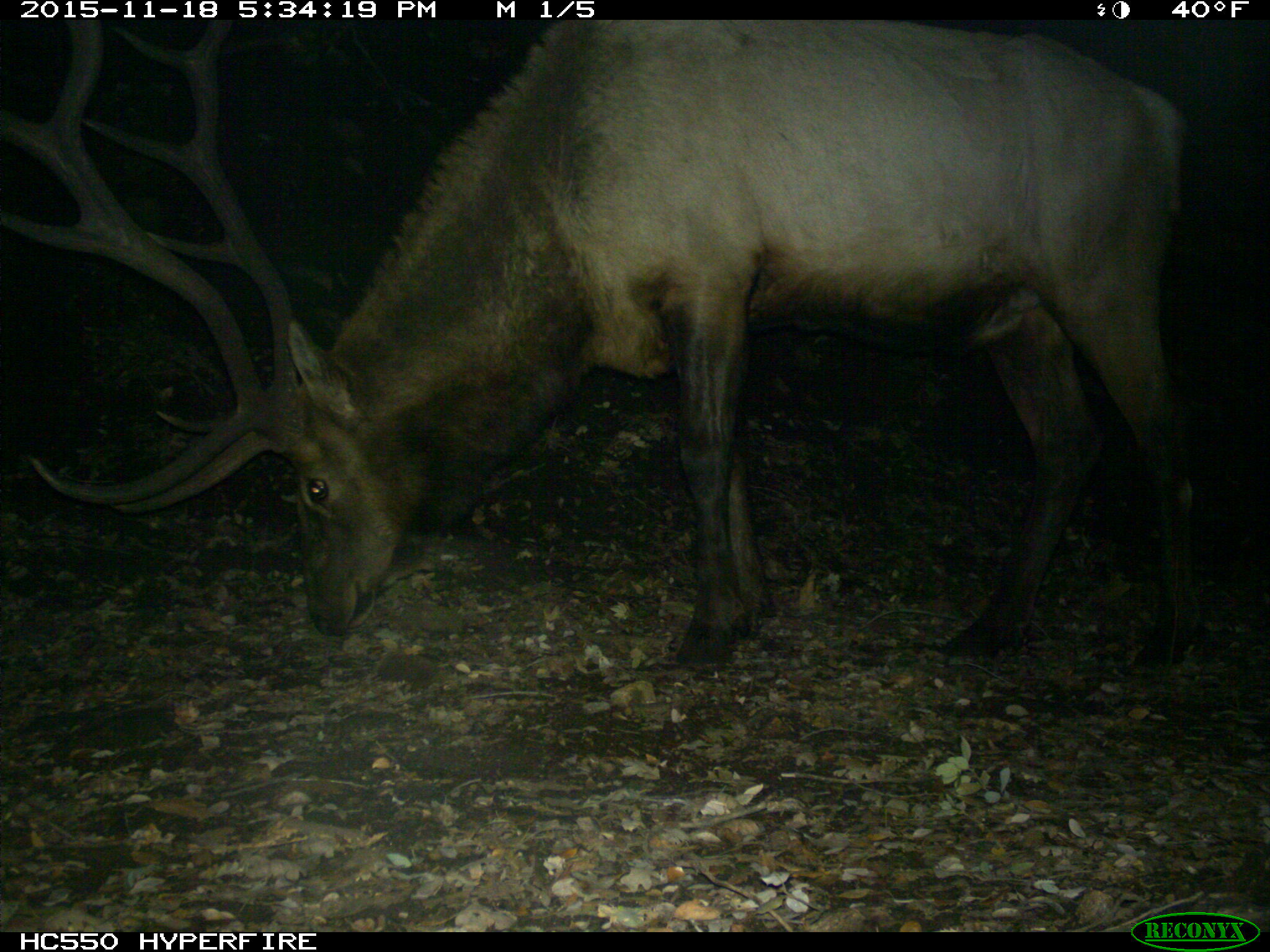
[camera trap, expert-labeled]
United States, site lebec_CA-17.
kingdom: Animalia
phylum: Chordata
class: Mammalia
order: Artiodactyla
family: Cervidae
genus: Cervus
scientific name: Cervus canadensis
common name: elk